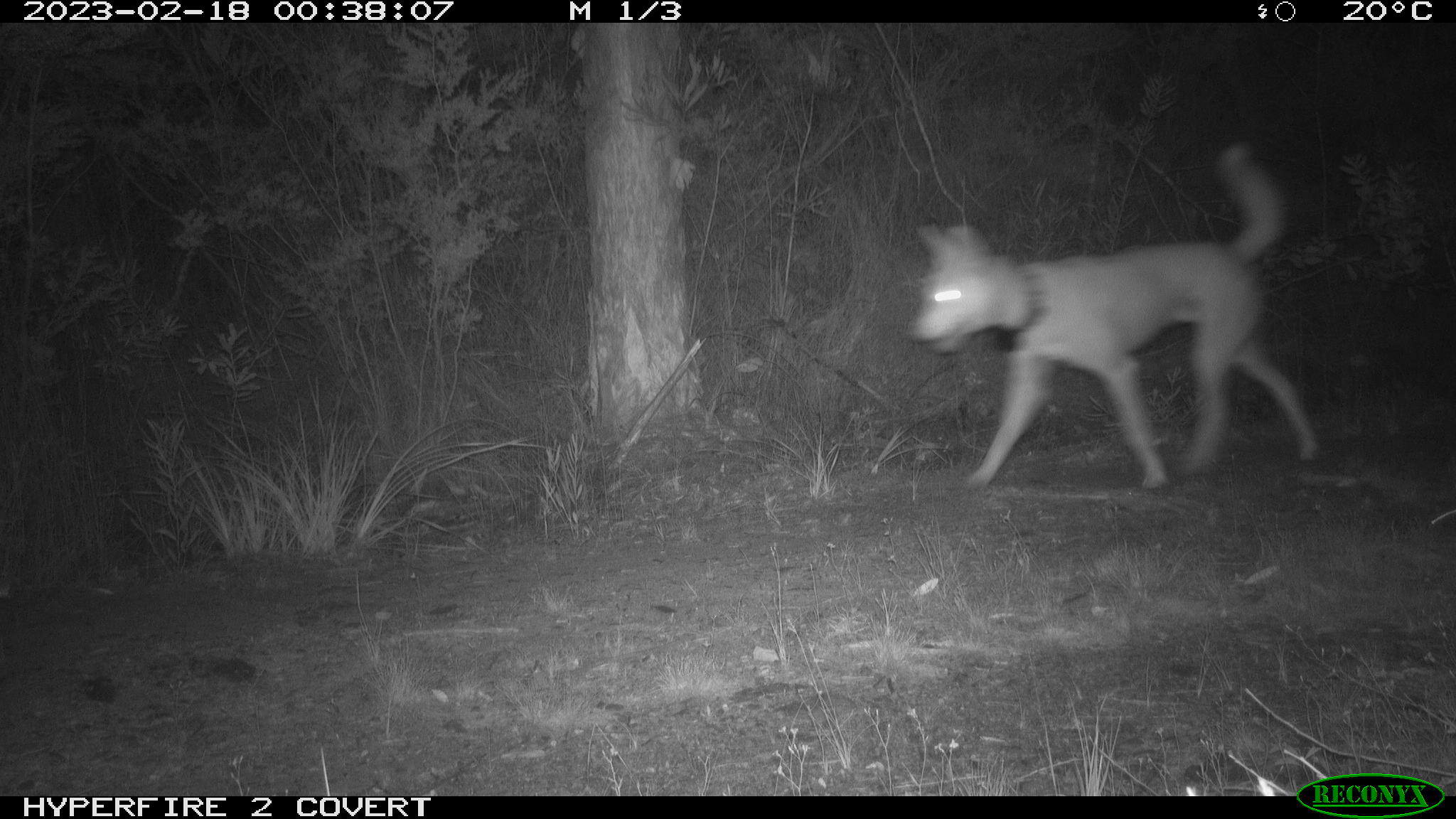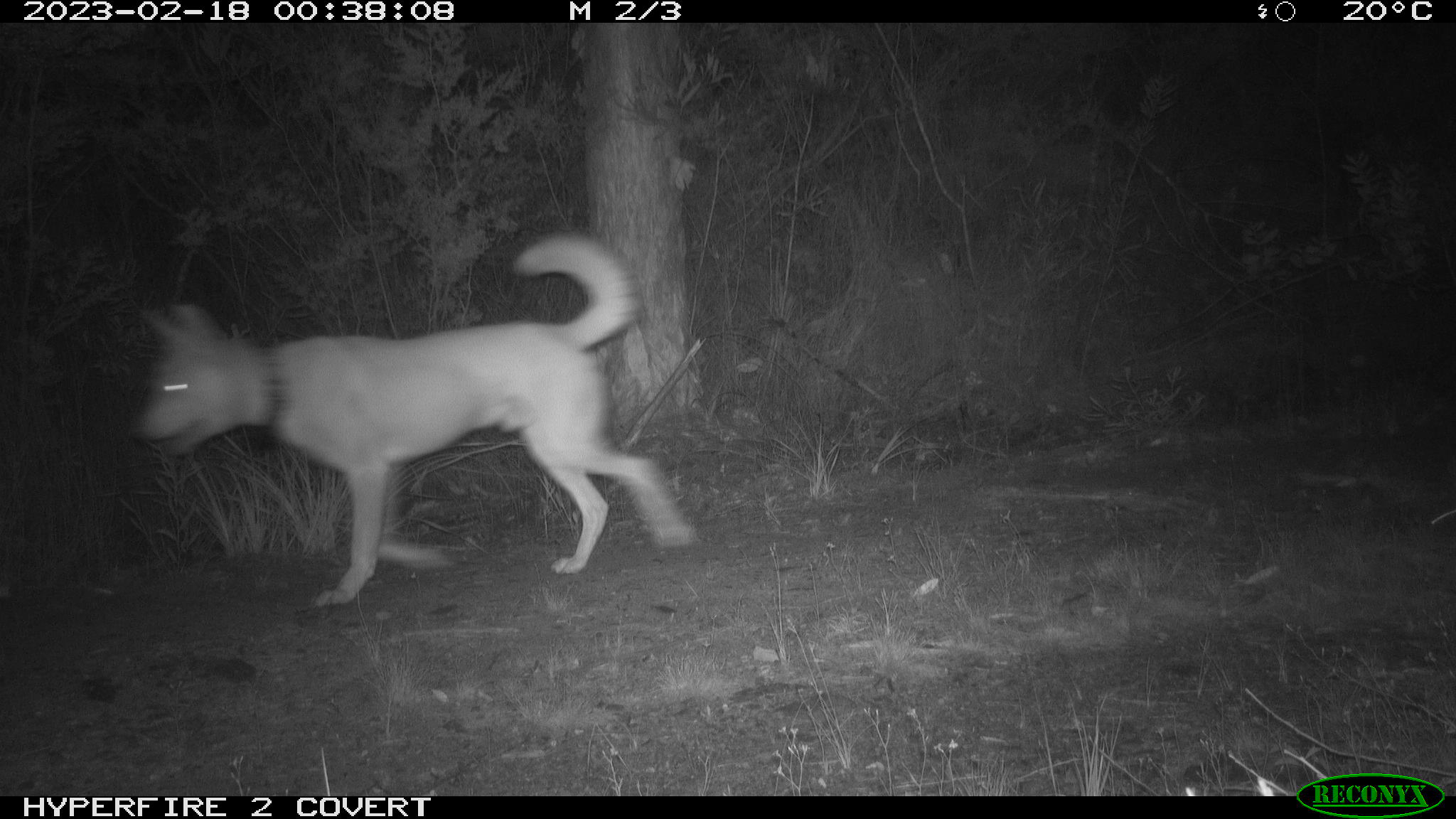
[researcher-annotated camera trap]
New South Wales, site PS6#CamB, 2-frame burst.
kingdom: Animalia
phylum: Chordata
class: Mammalia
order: Carnivora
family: Canidae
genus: Canis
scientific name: Canis familiaris dingo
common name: dingo